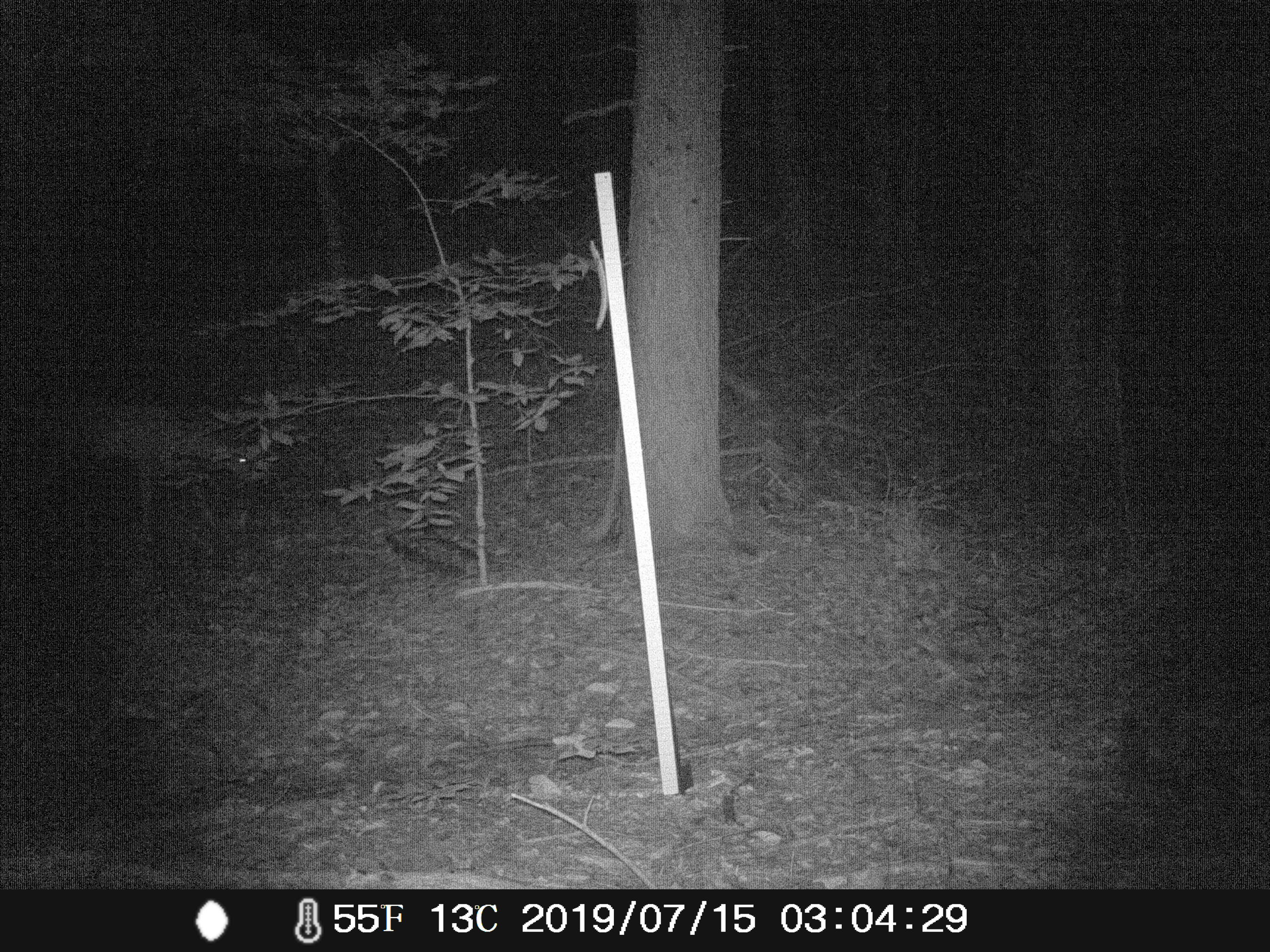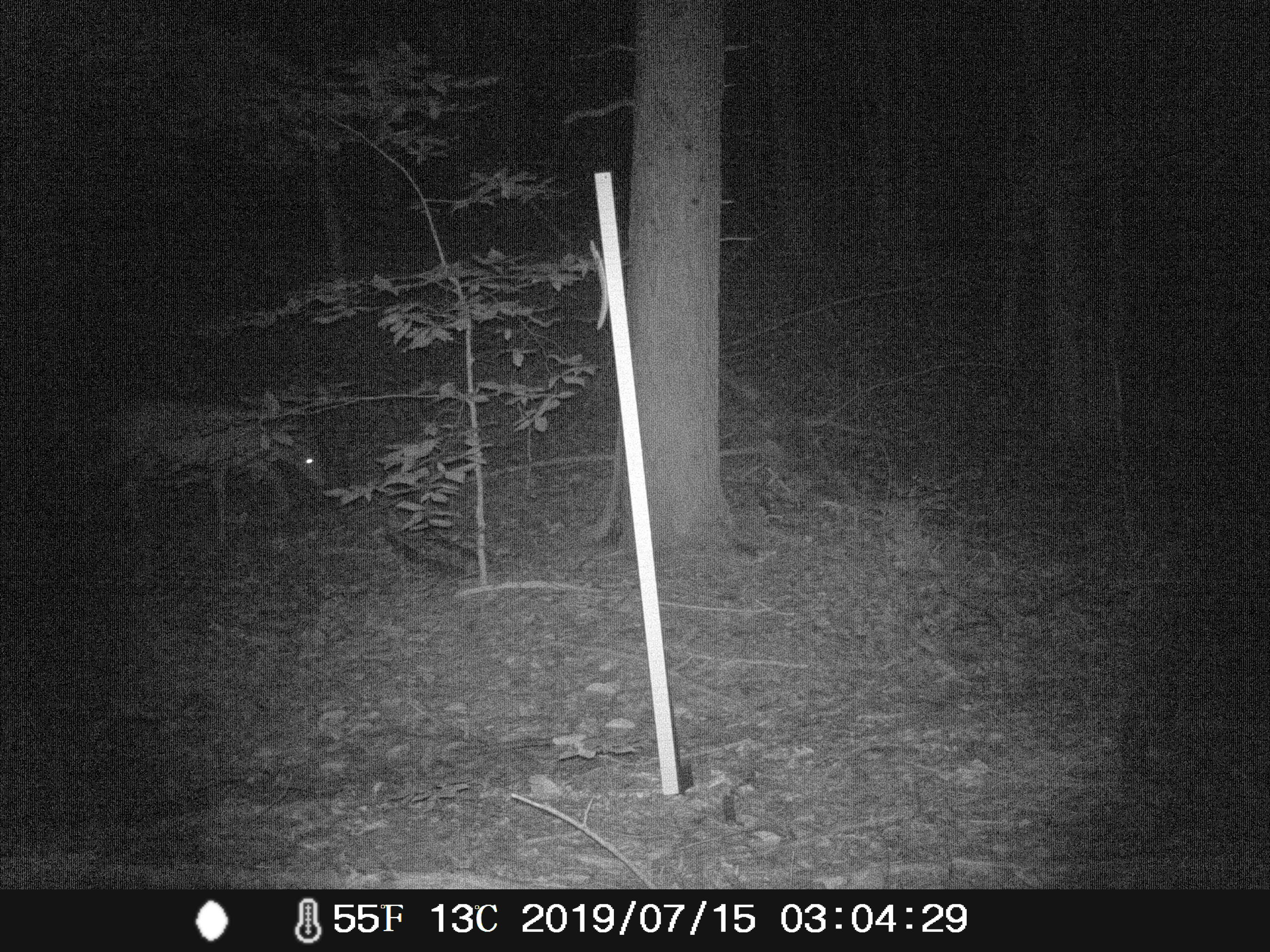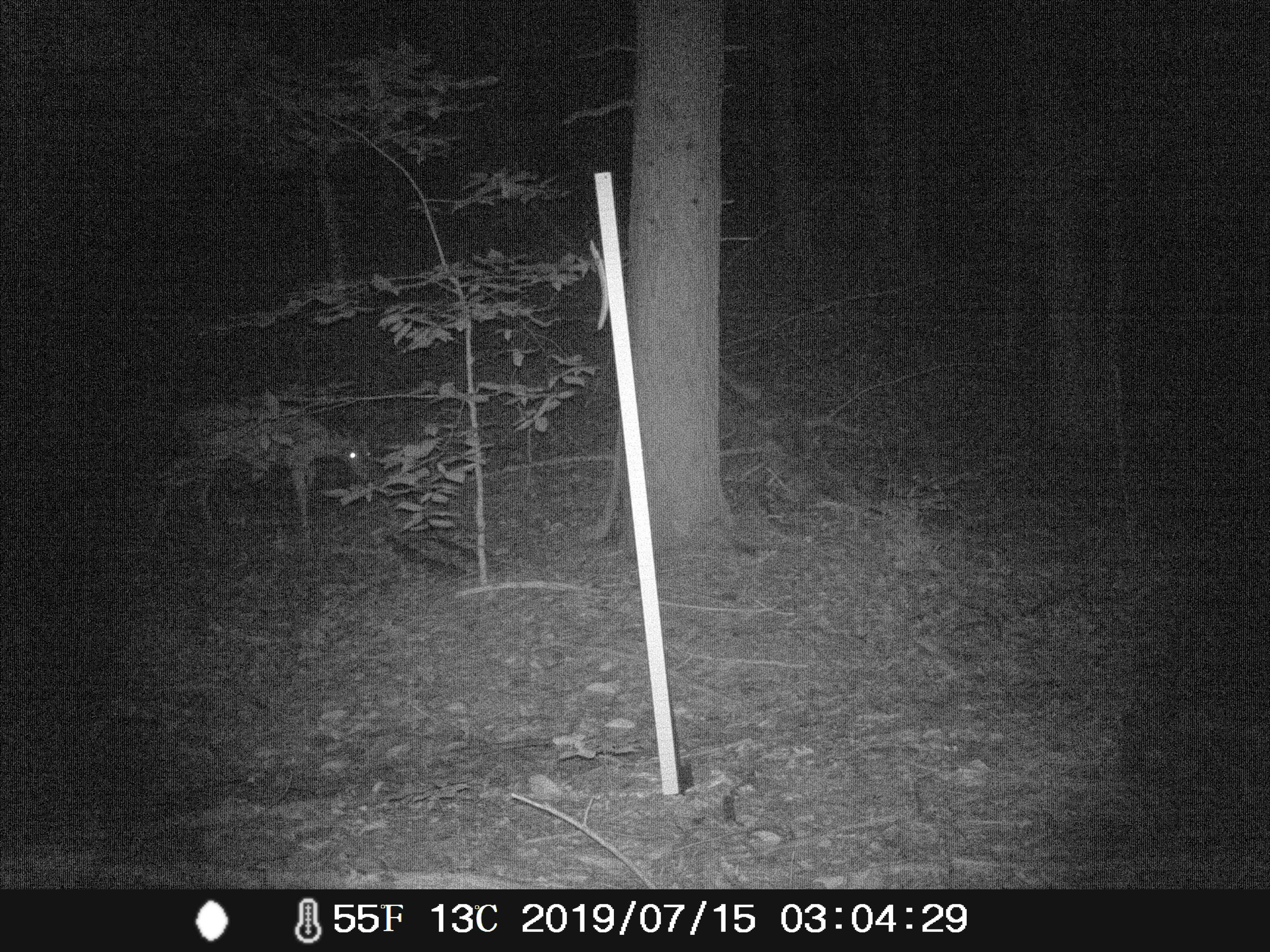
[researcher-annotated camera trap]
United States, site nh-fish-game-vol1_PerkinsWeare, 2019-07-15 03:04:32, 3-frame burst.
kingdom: Animalia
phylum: Chordata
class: Mammalia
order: Artiodactyla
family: Cervidae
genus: Odocoileus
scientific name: Odocoileus virginianus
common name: white-tailed deer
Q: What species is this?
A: White-tailed deer (Odocoileus virginianus).